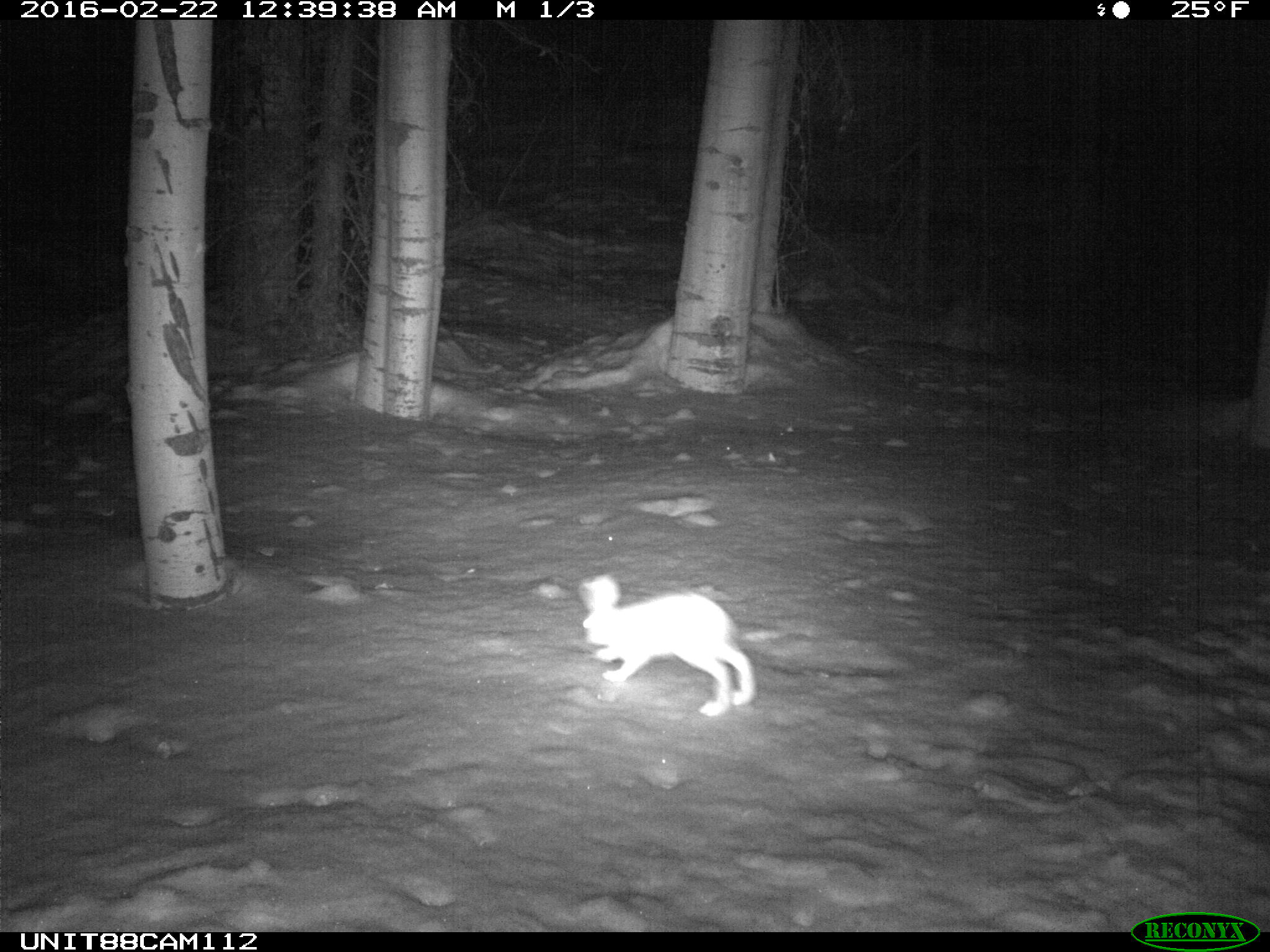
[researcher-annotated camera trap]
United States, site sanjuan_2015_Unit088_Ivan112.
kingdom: Animalia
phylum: Chordata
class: Mammalia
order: Lagomorpha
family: Leporidae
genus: Lepus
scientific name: Lepus americanus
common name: snowshoe hare